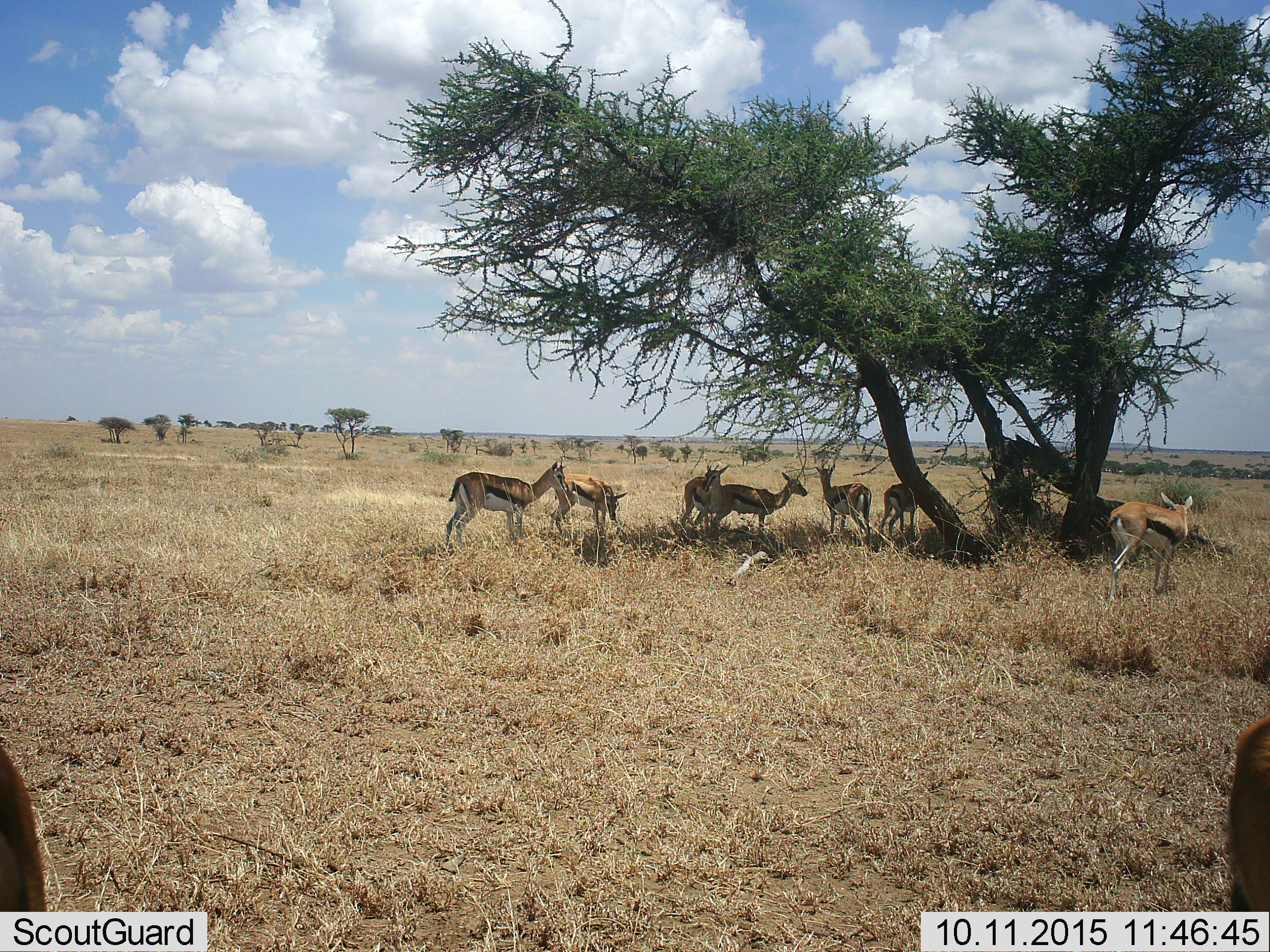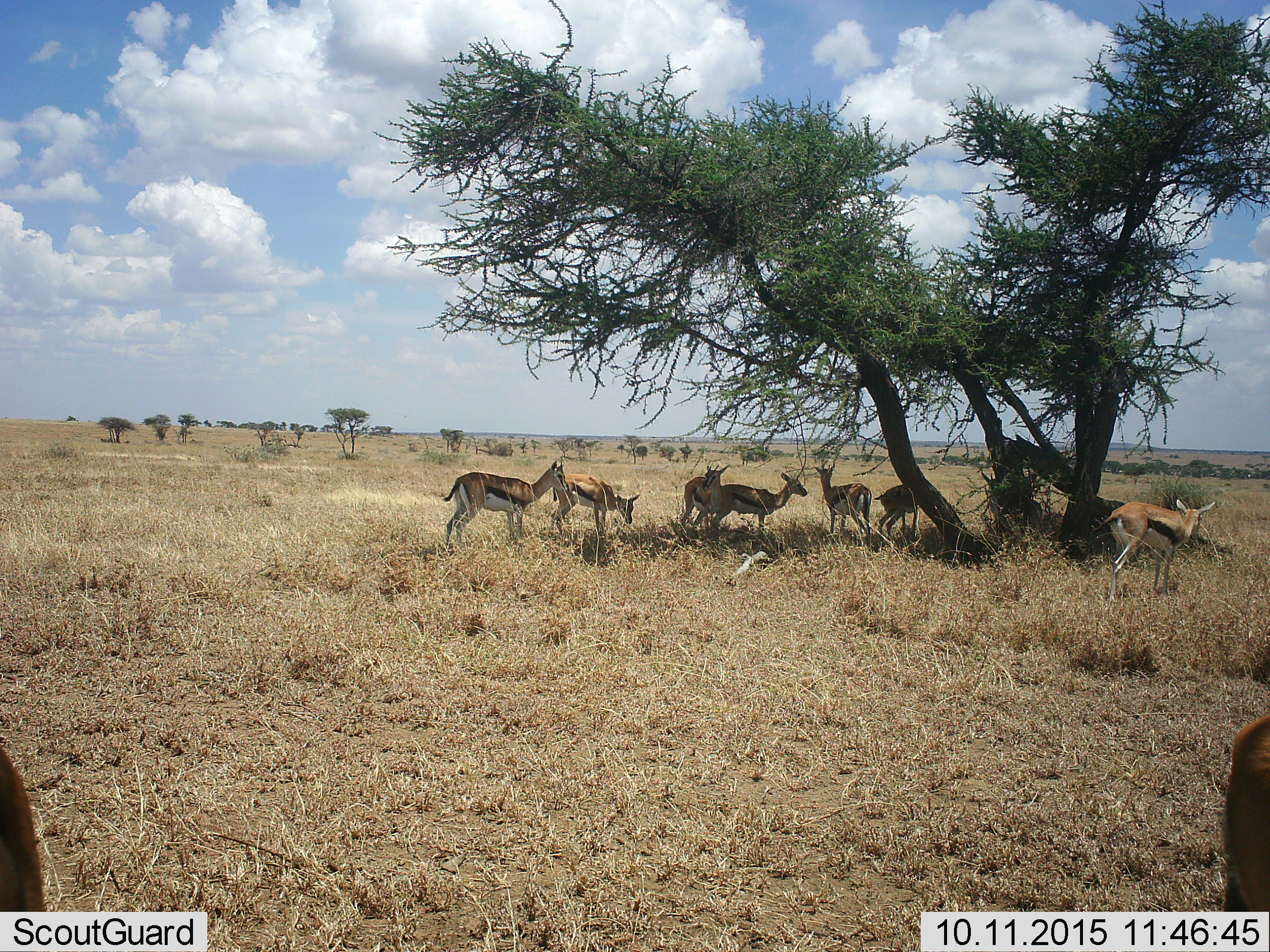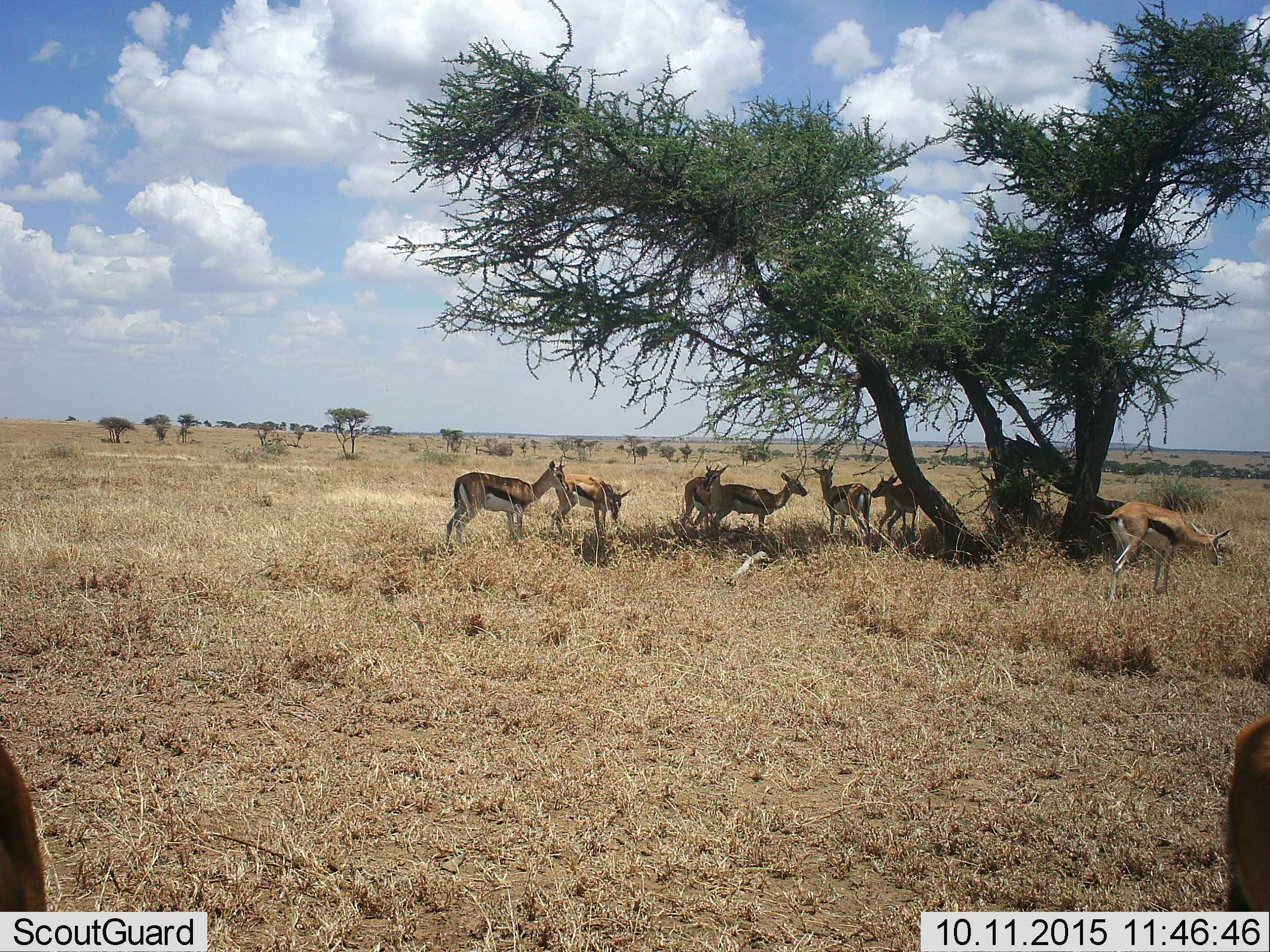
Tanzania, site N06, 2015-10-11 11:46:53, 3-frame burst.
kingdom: Animalia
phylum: Chordata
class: Mammalia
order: Artiodactyla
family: Bovidae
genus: Eudorcas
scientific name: Eudorcas thomsonii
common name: thomson's gazelle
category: gazellethomsons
Gazellethomsons (thomson's gazelle) (Eudorcas thomsonii), count 9. Behavior (volunteer vote fractions): standing 100%, resting 0%, moving 0%, interacting 0%. Young present (vote fraction): 12%. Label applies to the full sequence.